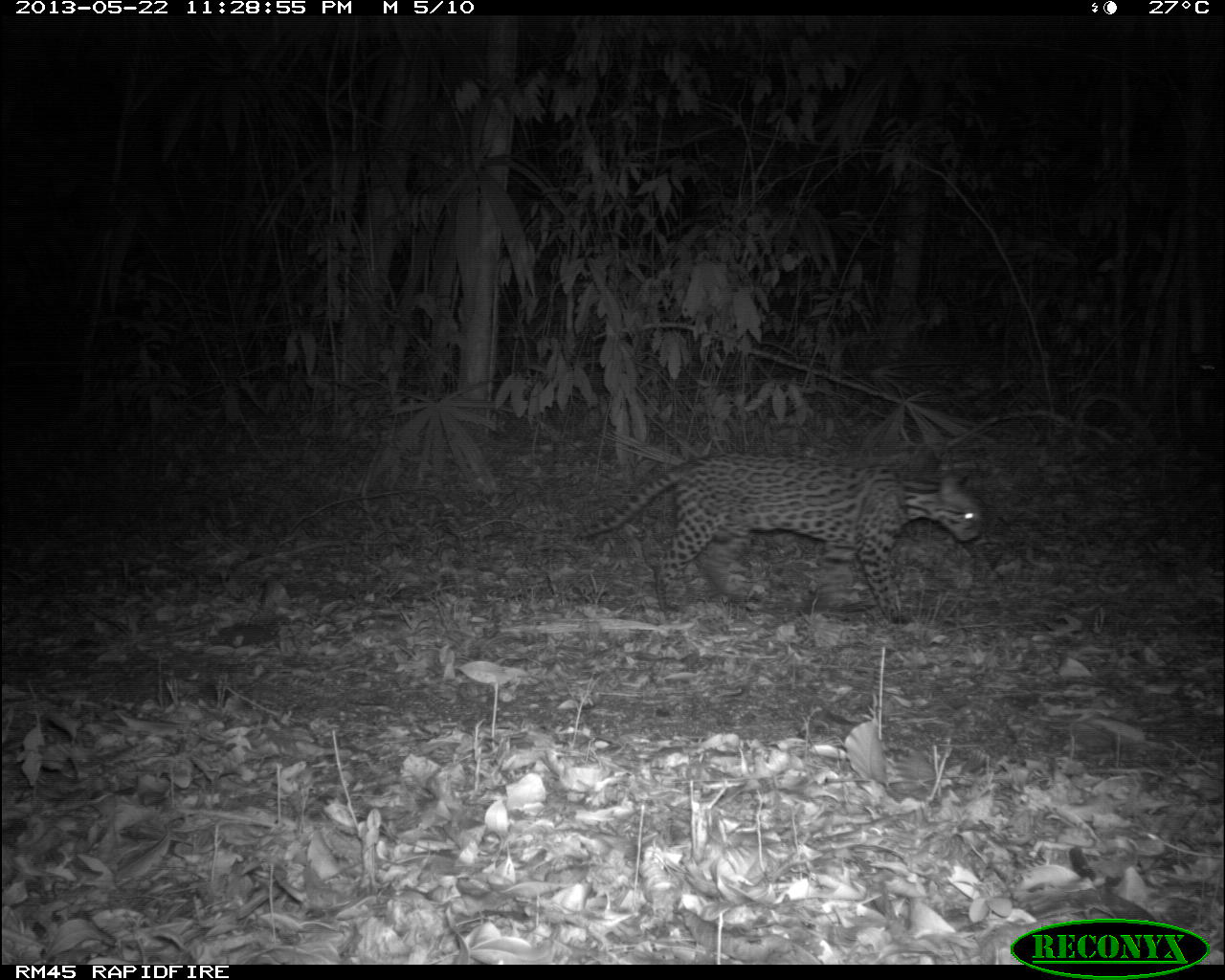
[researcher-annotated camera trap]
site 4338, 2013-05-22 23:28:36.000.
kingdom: Animalia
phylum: Chordata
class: Mammalia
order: Carnivora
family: Felidae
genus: Leopardus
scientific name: Leopardus pardalis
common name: ocelot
Leopardus pardalis (ocelot), count 1, sex female.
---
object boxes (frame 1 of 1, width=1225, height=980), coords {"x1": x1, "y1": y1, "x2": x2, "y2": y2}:
leopardus pardalis: {"x1": 571, "y1": 450, "x2": 983, "y2": 624}